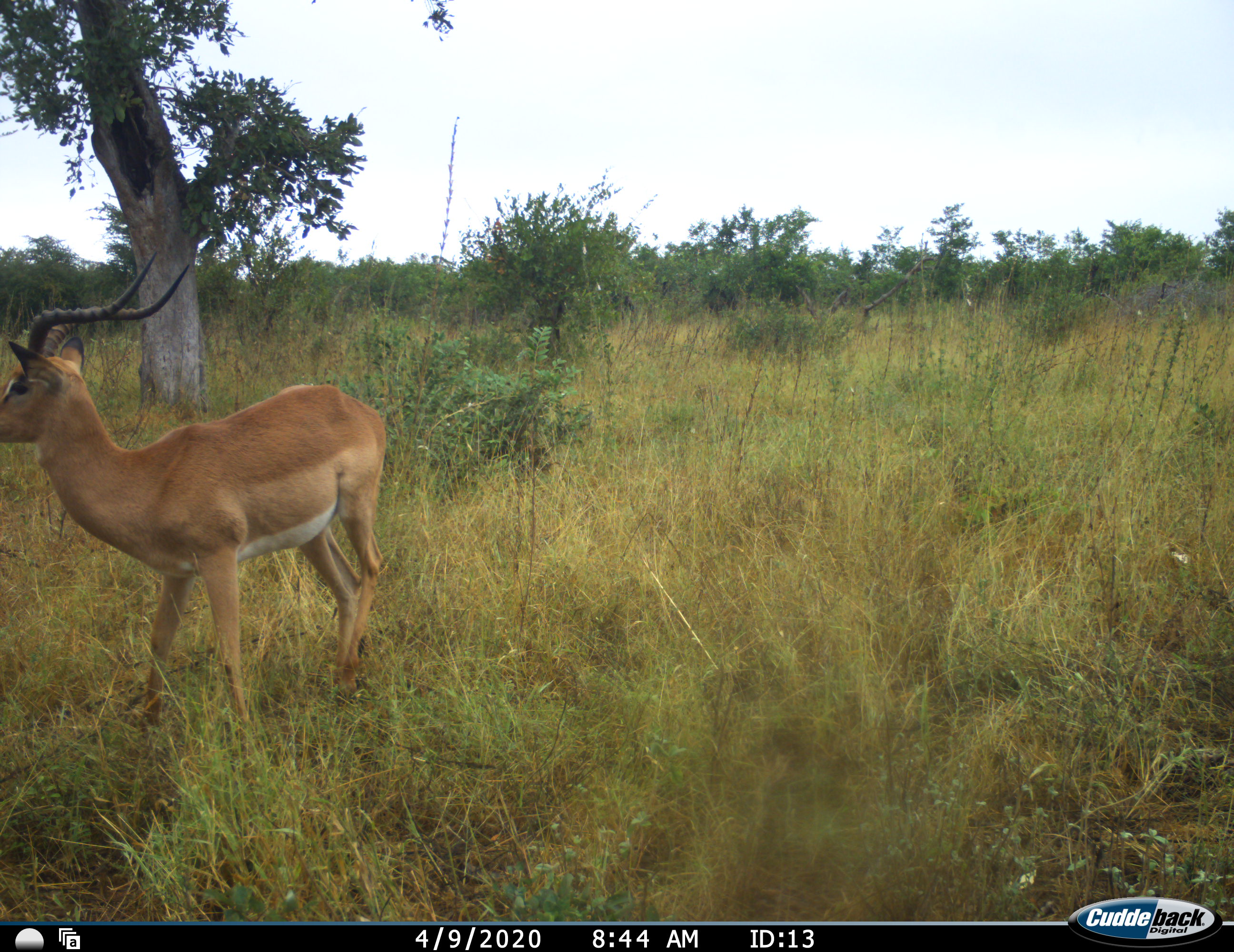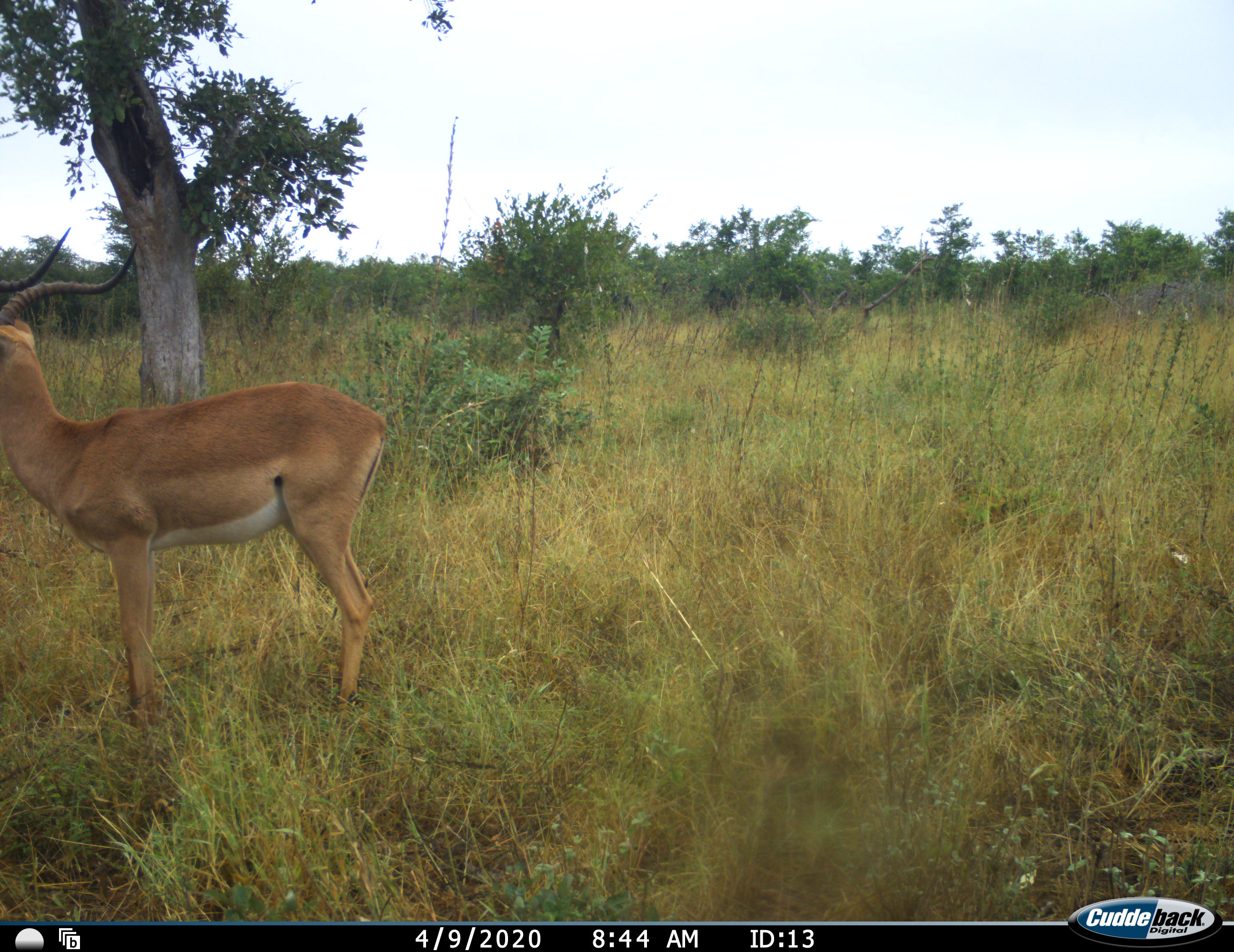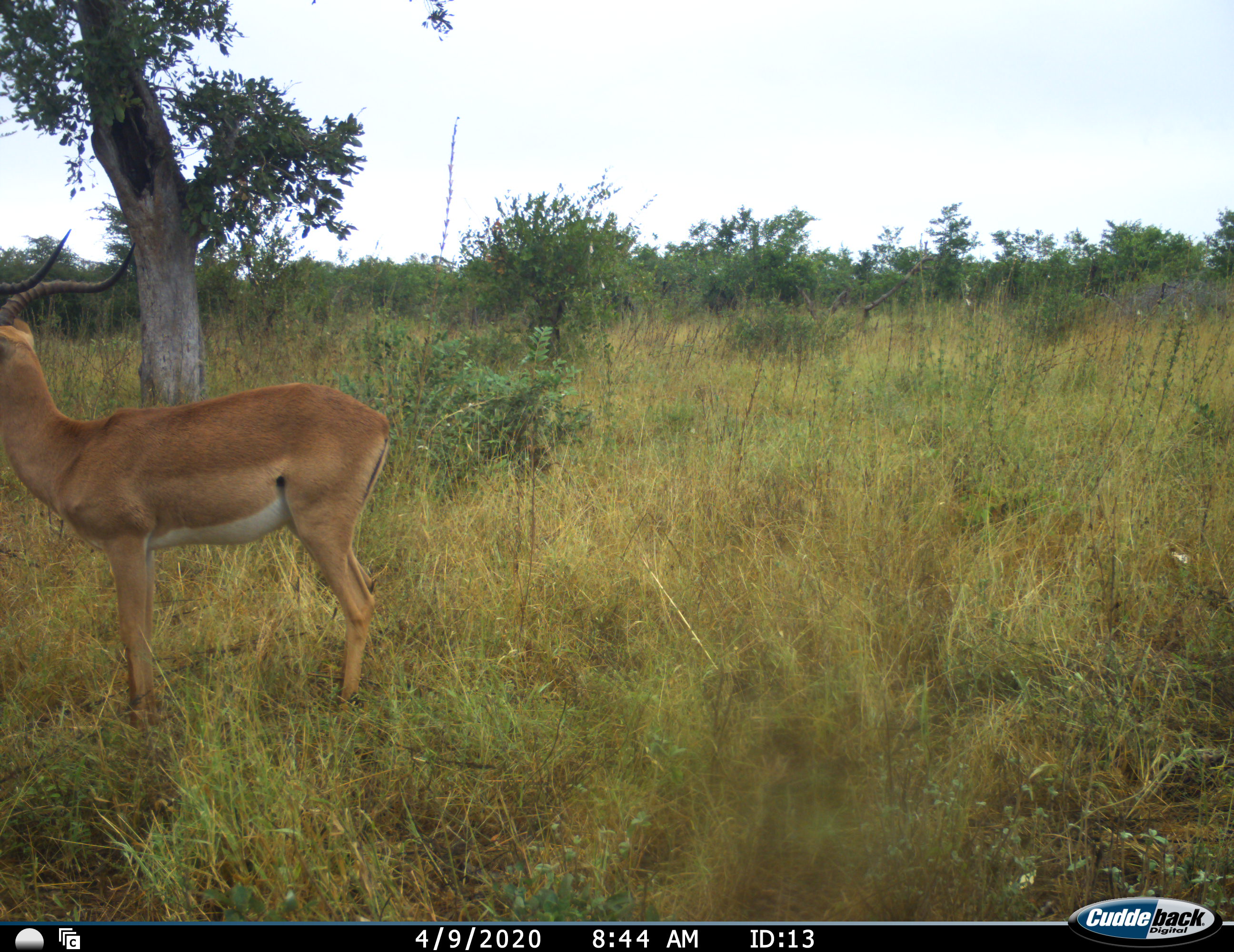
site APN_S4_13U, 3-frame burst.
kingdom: Animalia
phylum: Chordata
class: Mammalia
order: Artiodactyla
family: Bovidae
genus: Aepyceros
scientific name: Aepyceros melampus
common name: impala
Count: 1.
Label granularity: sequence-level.